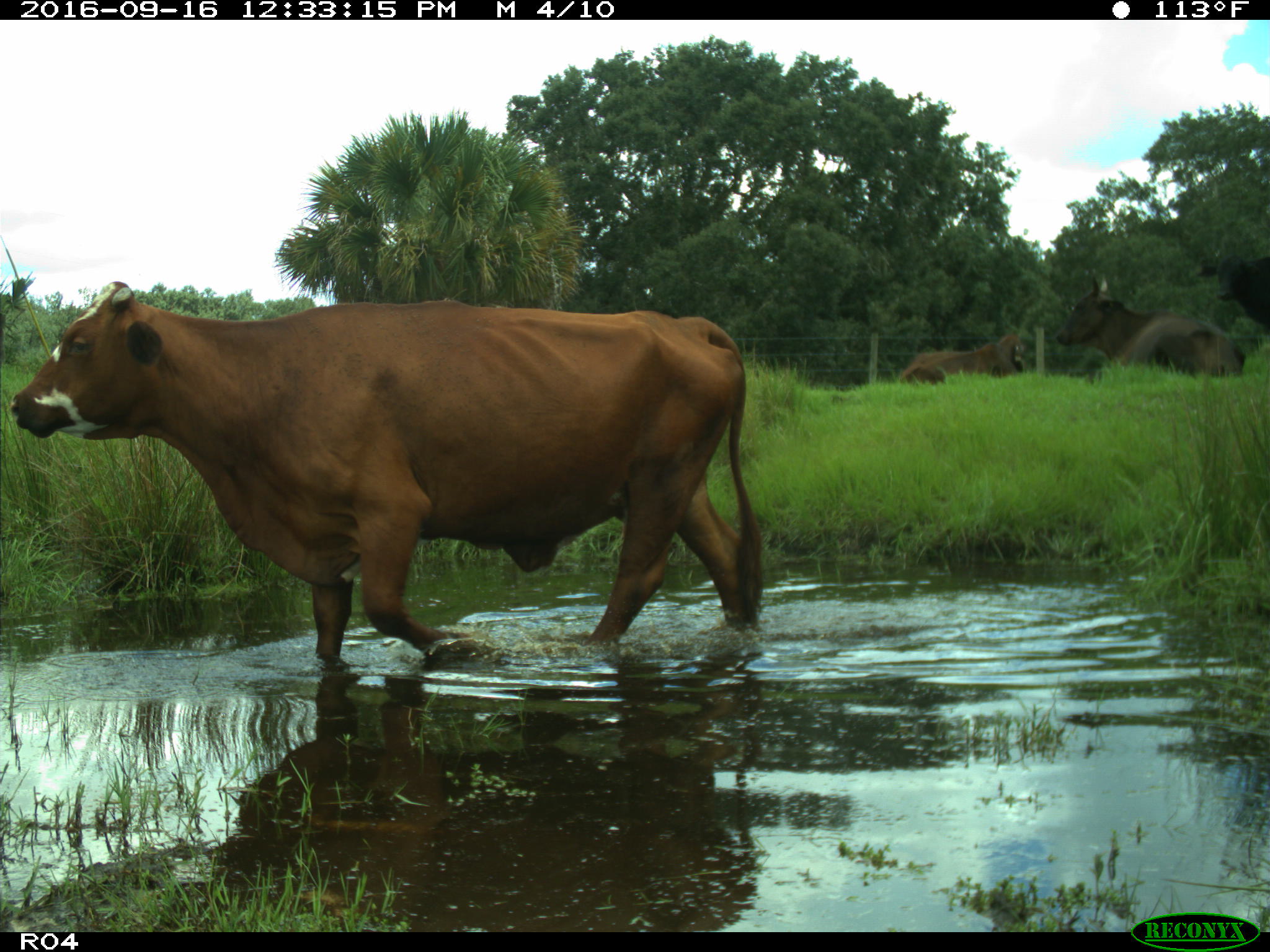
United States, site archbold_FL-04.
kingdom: Animalia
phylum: Chordata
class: Mammalia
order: Artiodactyla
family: Bovidae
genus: Bos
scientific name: Bos taurus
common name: domestic cow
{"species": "Bos taurus (domestic cow)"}